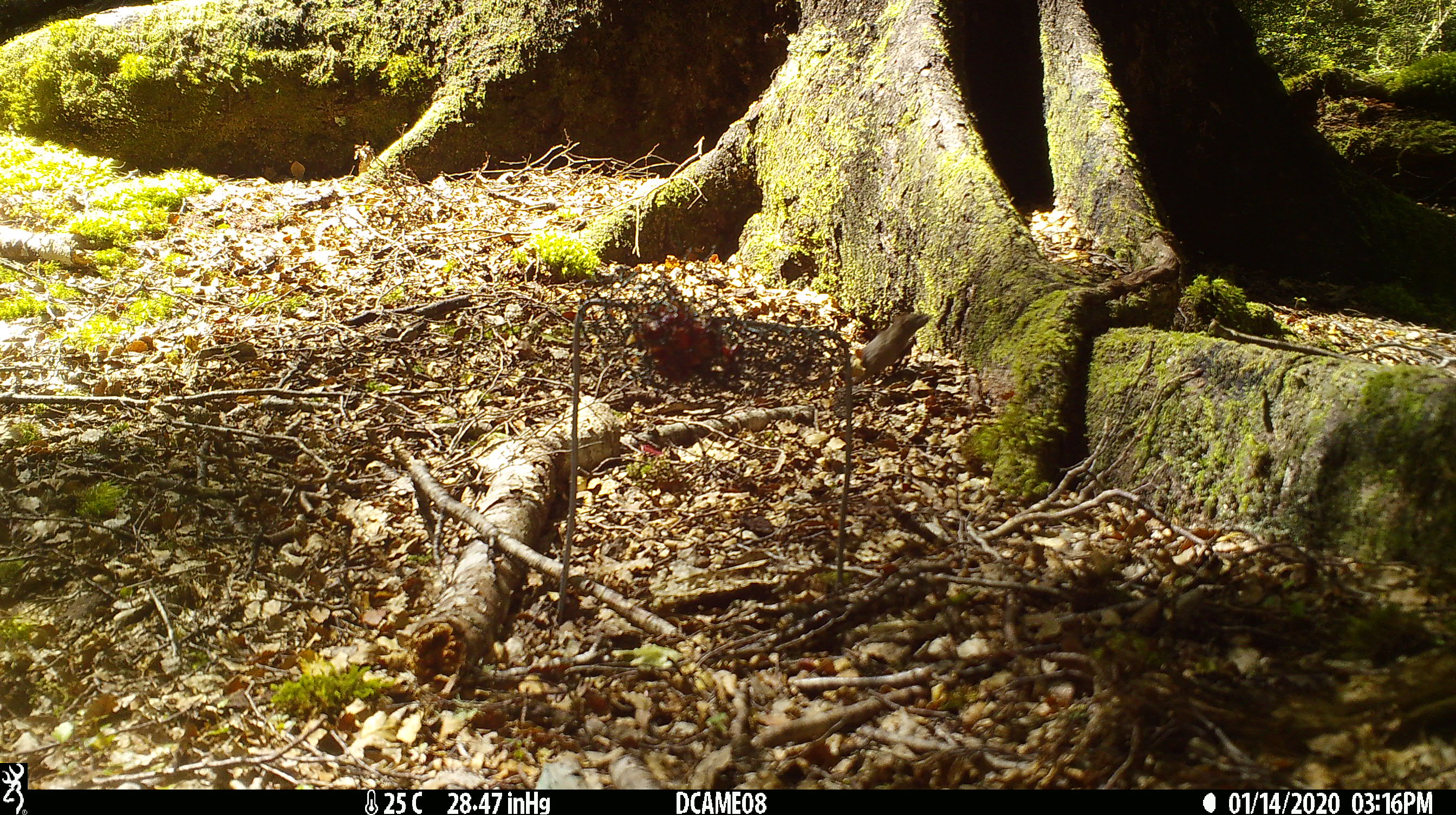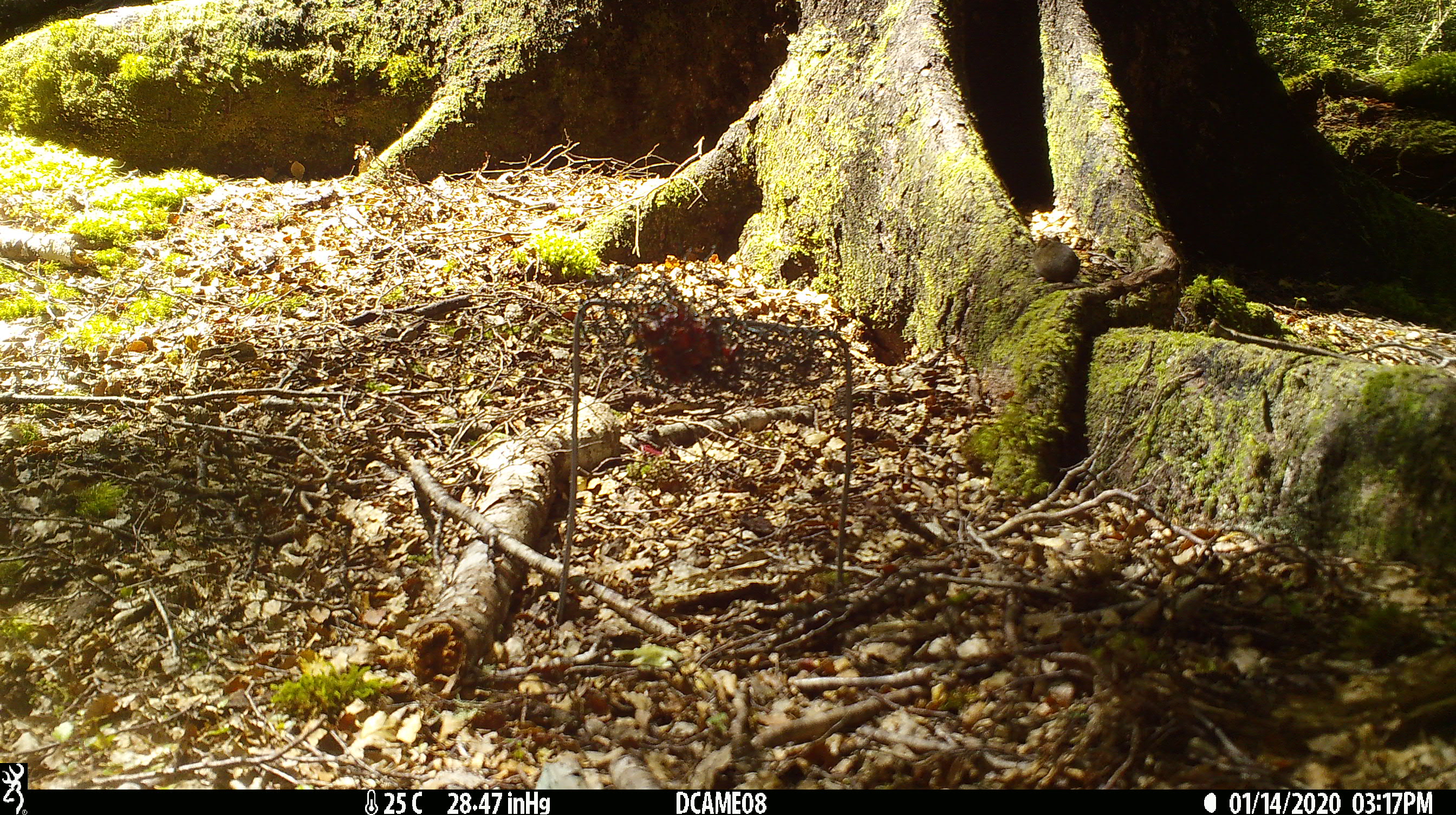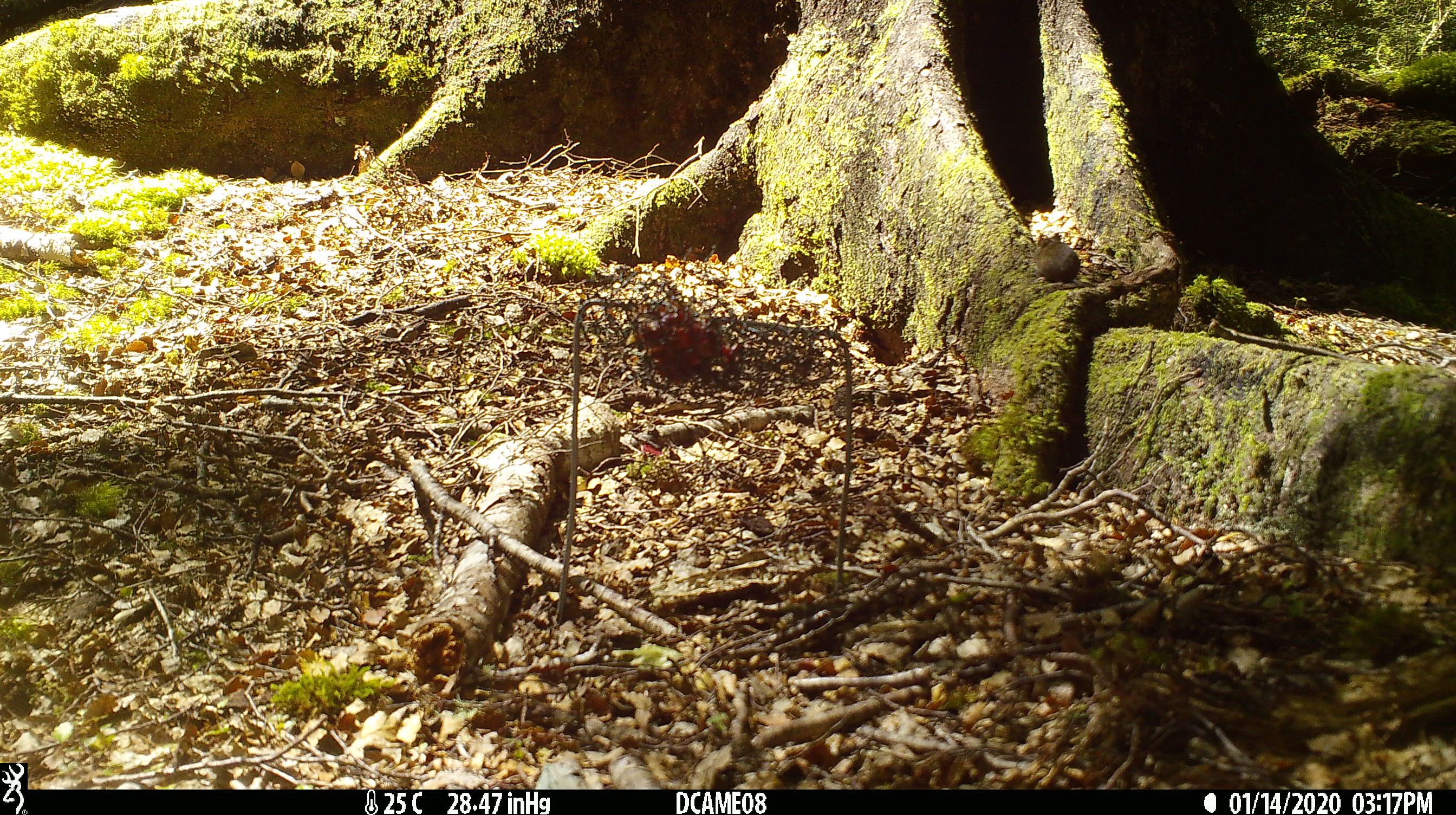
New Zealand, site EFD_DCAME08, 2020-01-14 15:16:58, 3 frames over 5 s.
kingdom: Animalia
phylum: Chordata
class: Mammalia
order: Rodentia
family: Muridae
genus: Mus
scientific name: Mus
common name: mouse